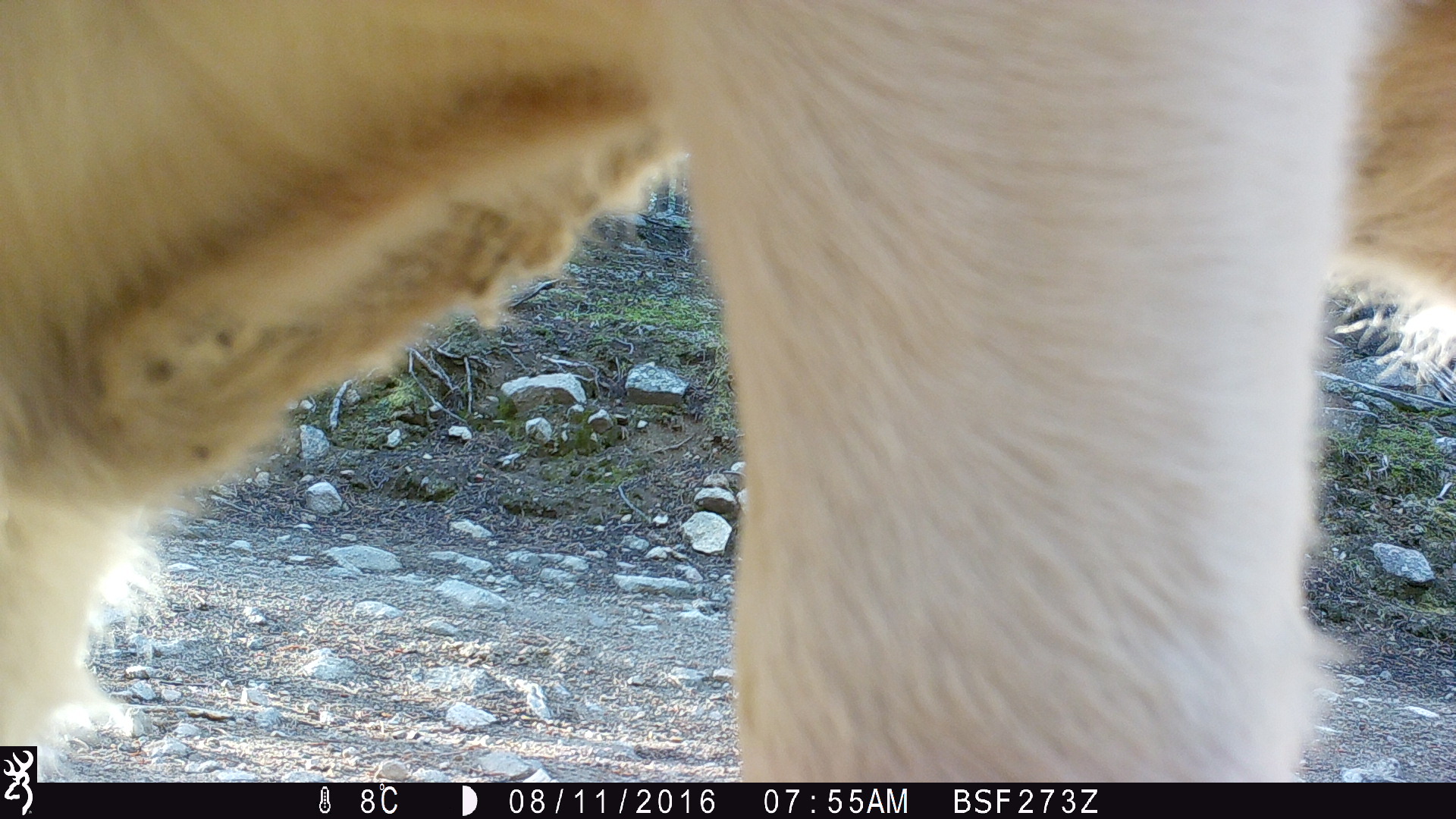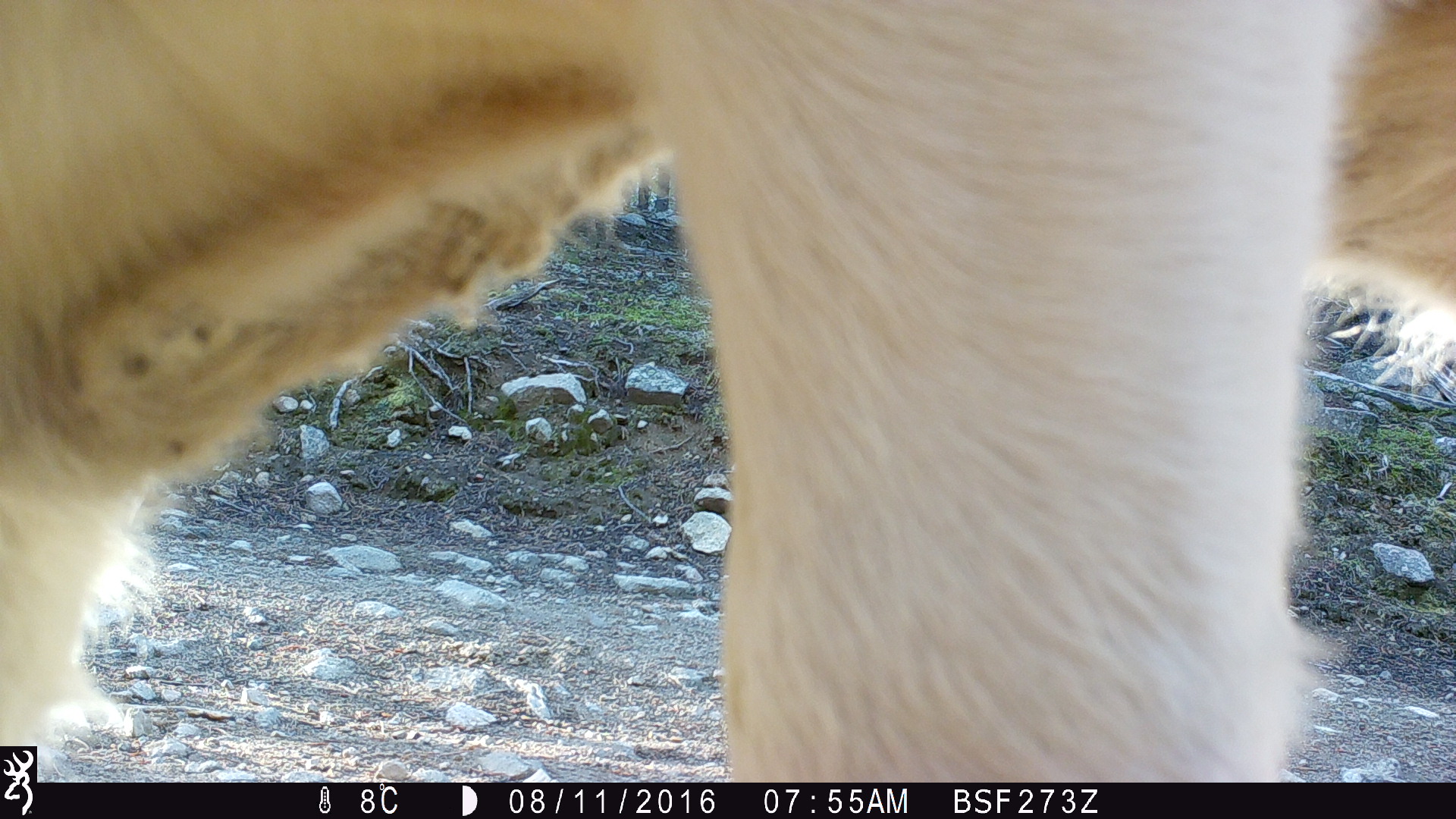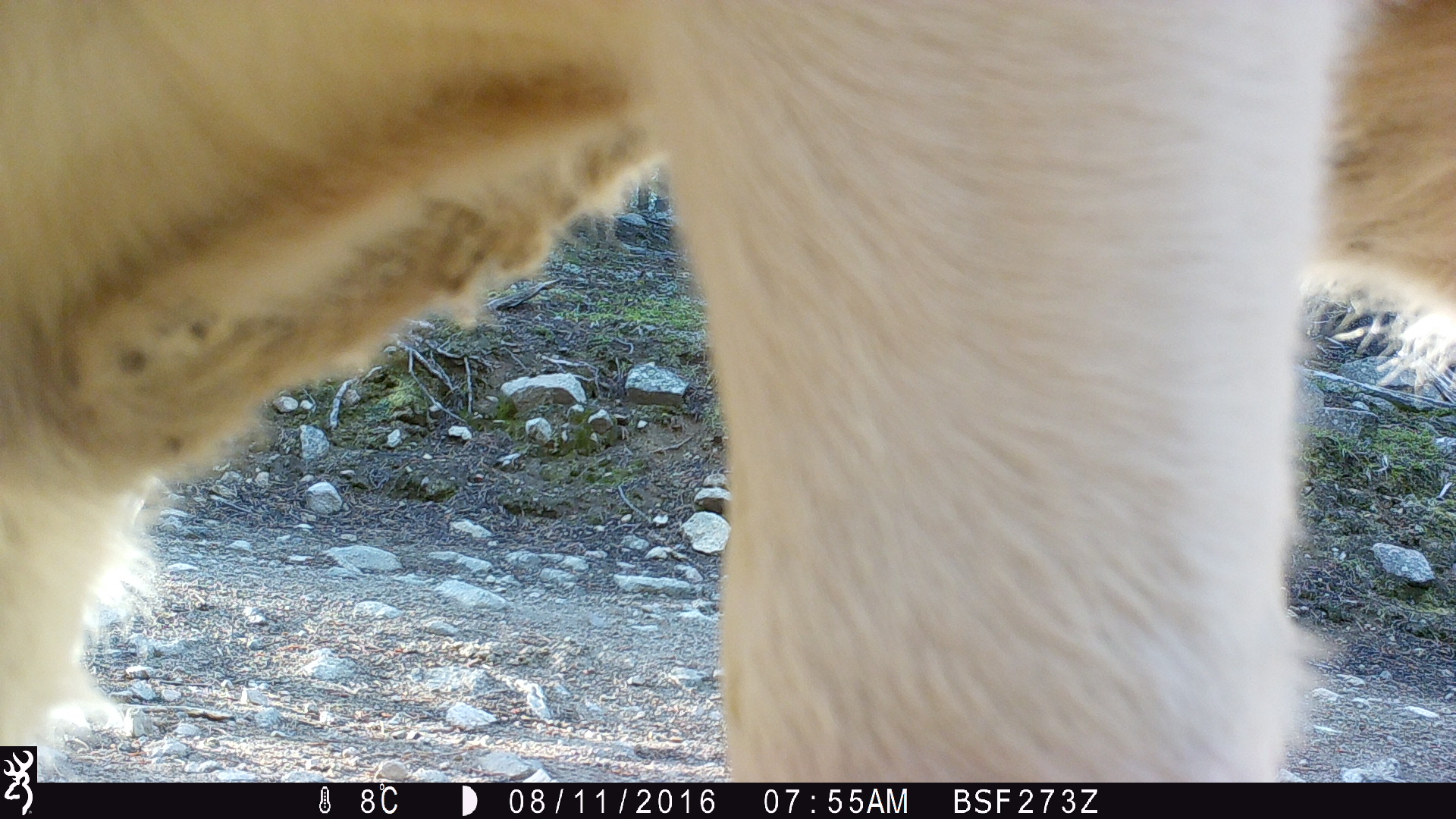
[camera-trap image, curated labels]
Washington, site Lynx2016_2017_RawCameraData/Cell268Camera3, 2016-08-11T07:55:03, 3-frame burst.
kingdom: Animalia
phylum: Chordata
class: Mammalia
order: Artiodactyla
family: Bovidae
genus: Bos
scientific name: Bos taurus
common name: domestic cattle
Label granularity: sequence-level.